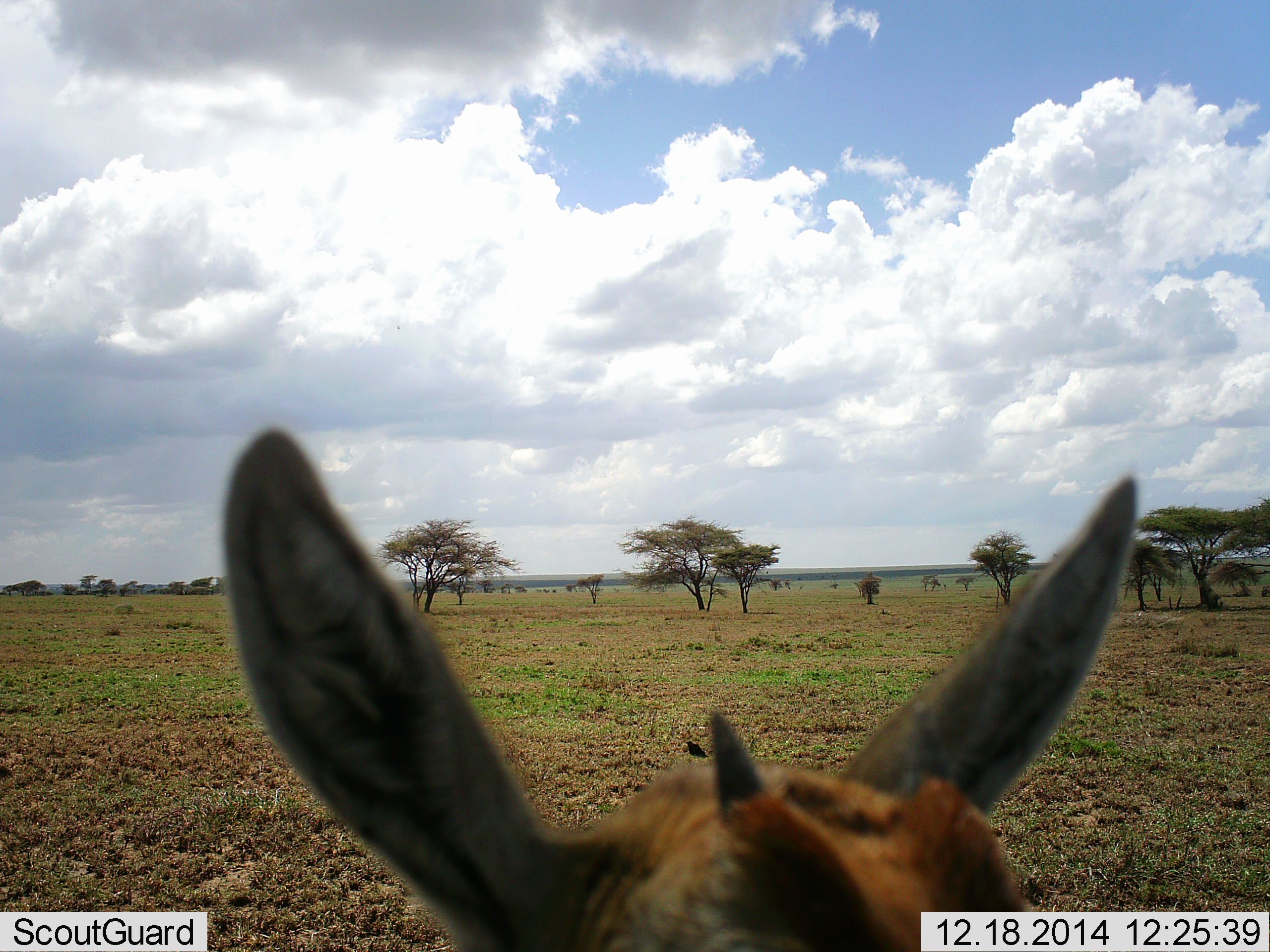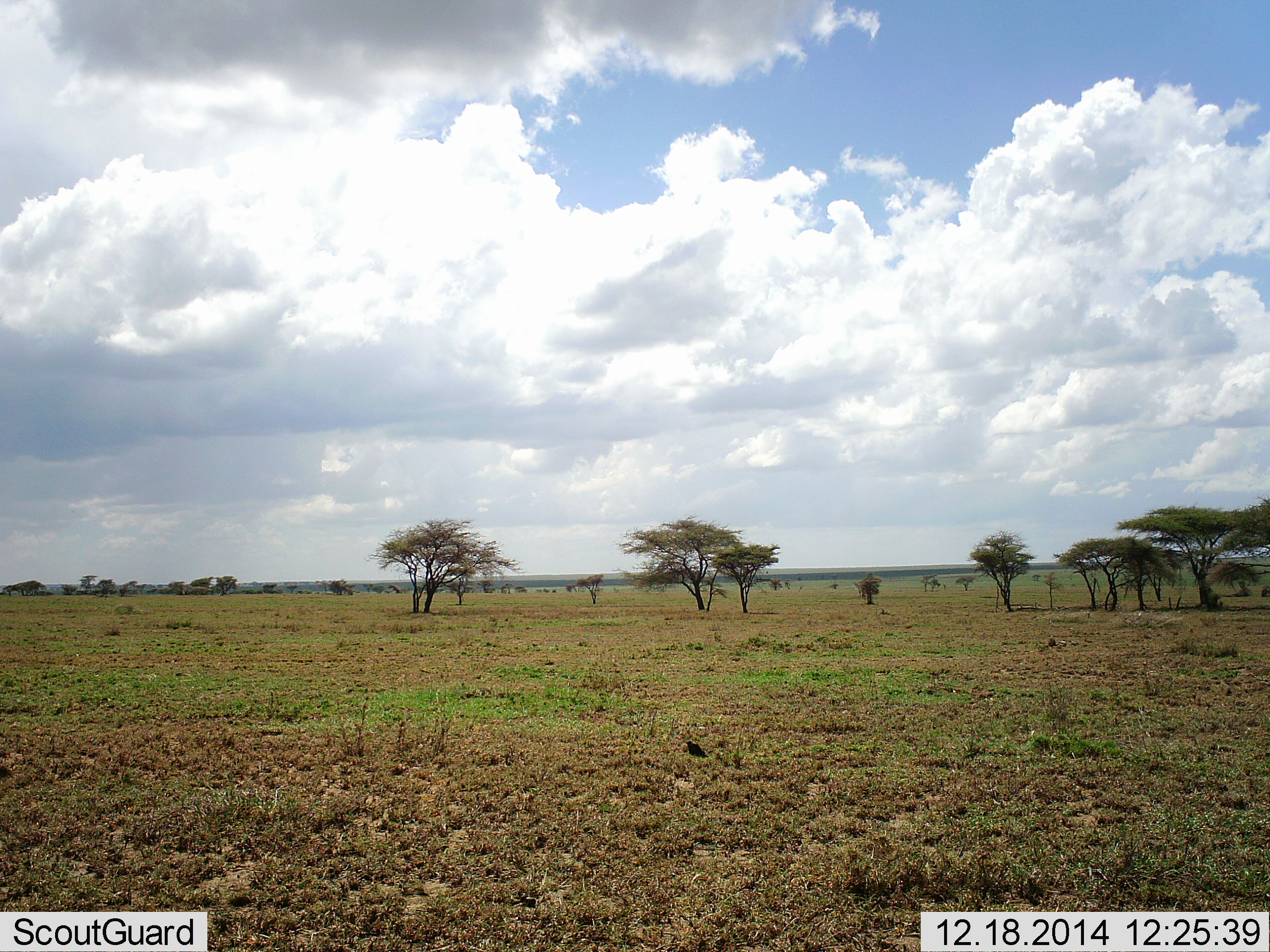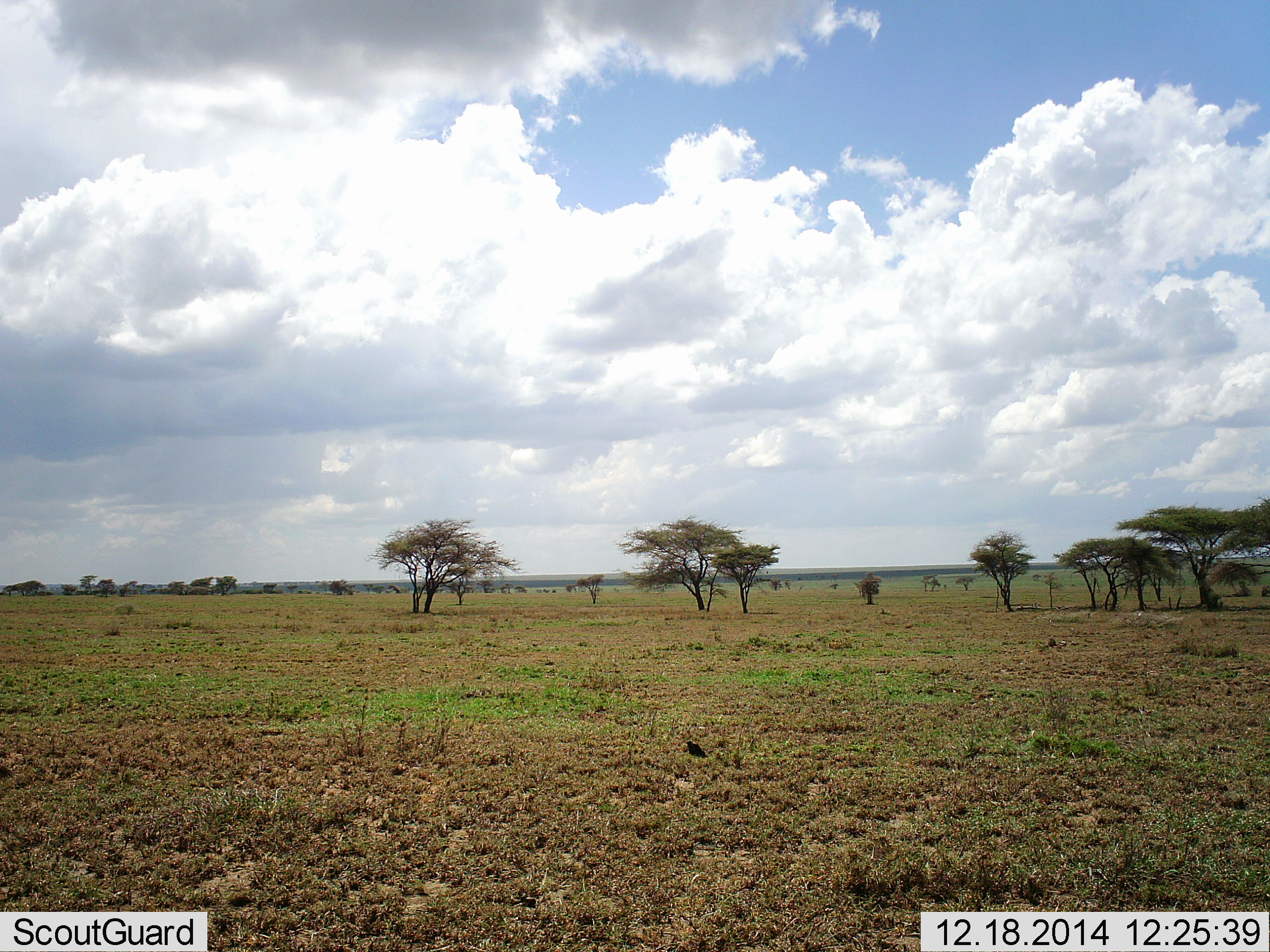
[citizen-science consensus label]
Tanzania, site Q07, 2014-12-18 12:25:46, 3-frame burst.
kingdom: Animalia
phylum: Chordata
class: Mammalia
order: Artiodactyla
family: Bovidae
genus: Eudorcas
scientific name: Eudorcas thomsonii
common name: thomson's gazelle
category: gazellethomsons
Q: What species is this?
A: Gazellethomsons (thomson's gazelle) (Eudorcas thomsonii).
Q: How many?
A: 1.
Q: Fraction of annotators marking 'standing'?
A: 70%.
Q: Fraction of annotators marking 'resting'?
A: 10%.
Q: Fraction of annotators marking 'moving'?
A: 30%.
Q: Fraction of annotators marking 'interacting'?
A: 0%.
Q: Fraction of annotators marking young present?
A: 30%.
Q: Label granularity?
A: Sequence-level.